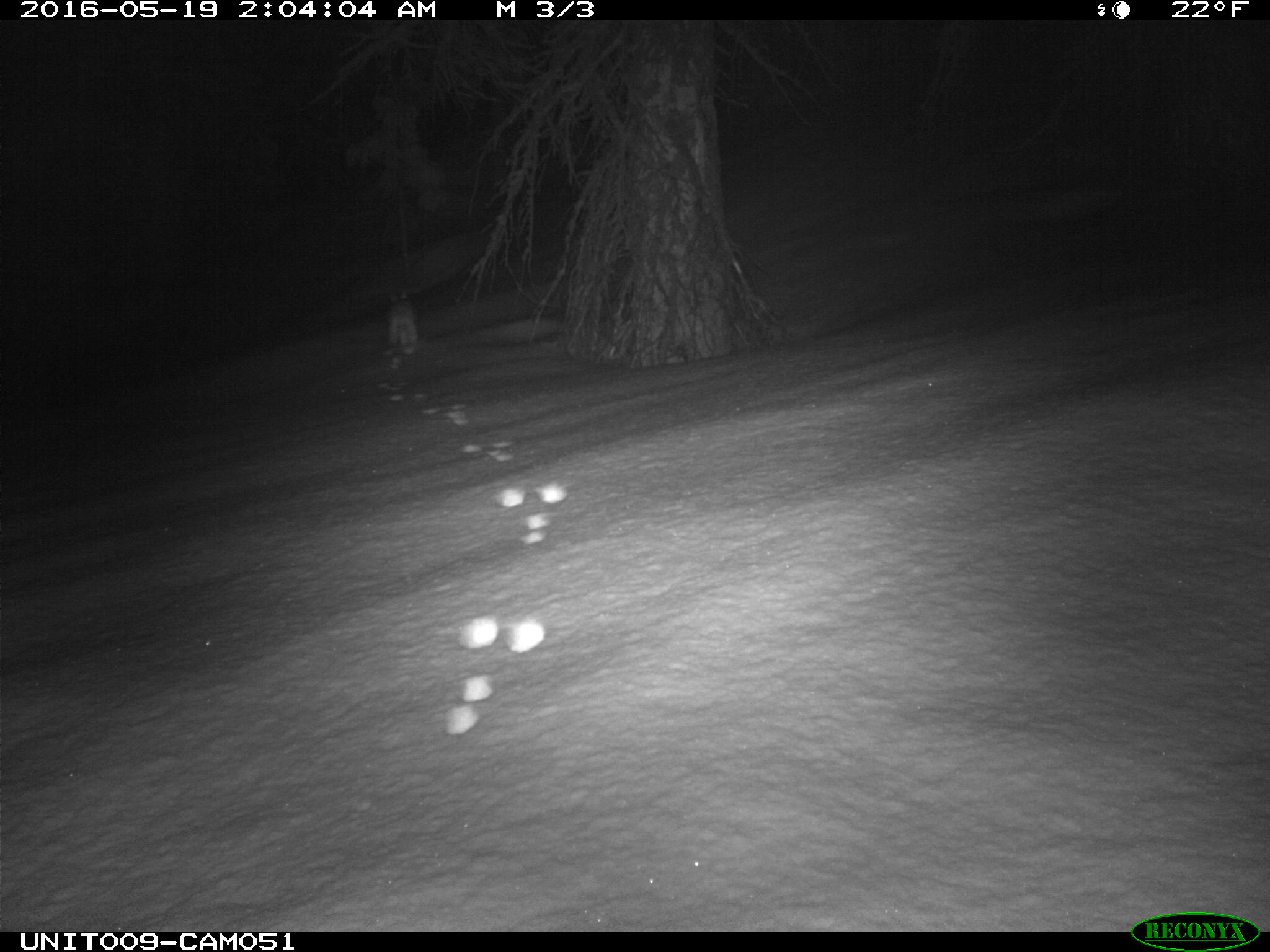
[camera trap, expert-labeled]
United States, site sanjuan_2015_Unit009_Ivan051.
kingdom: Animalia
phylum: Chordata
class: Mammalia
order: Lagomorpha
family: Leporidae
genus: Lepus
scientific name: Lepus americanus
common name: snowshoe hare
Lepus americanus (snowshoe hare).